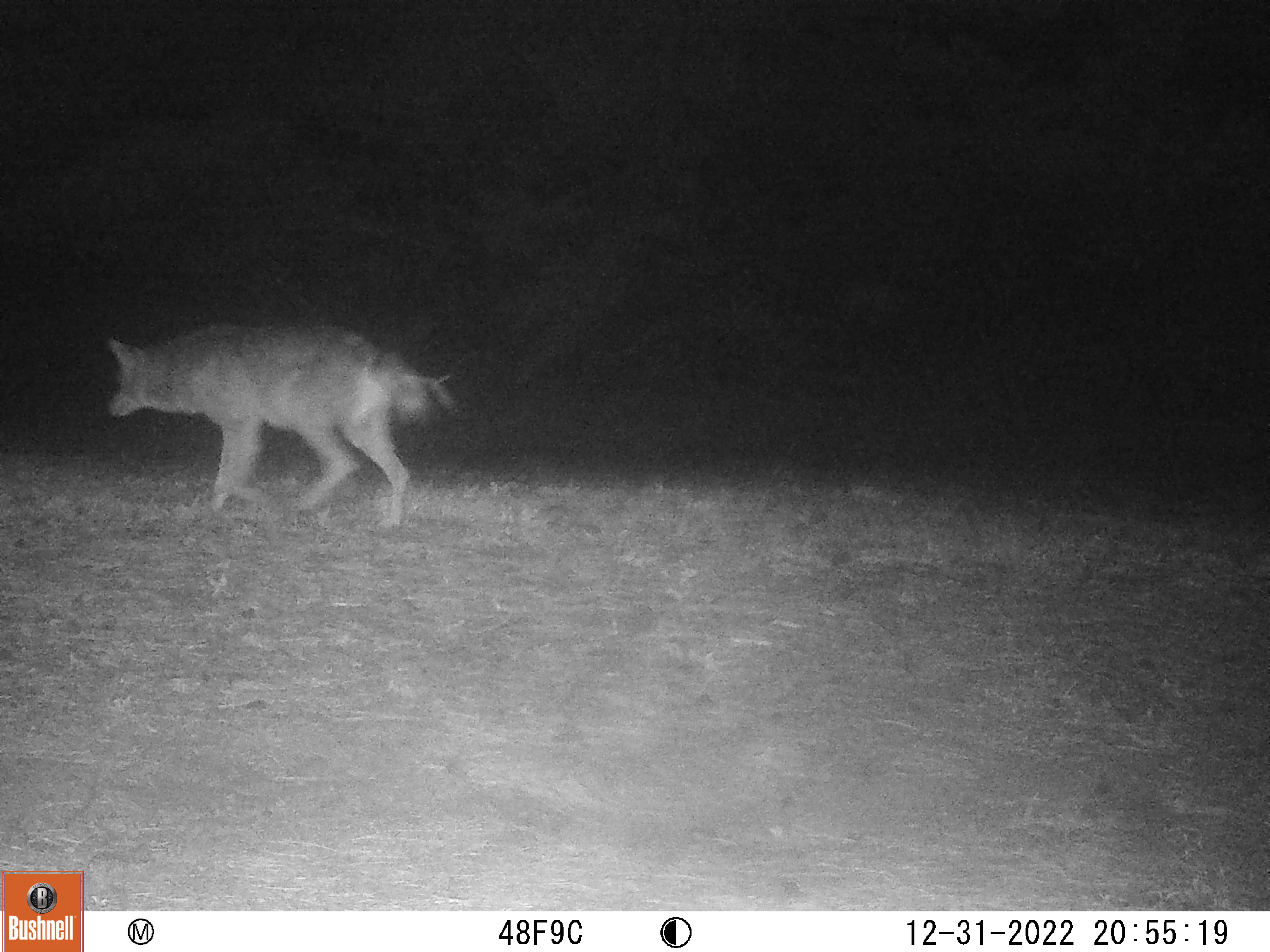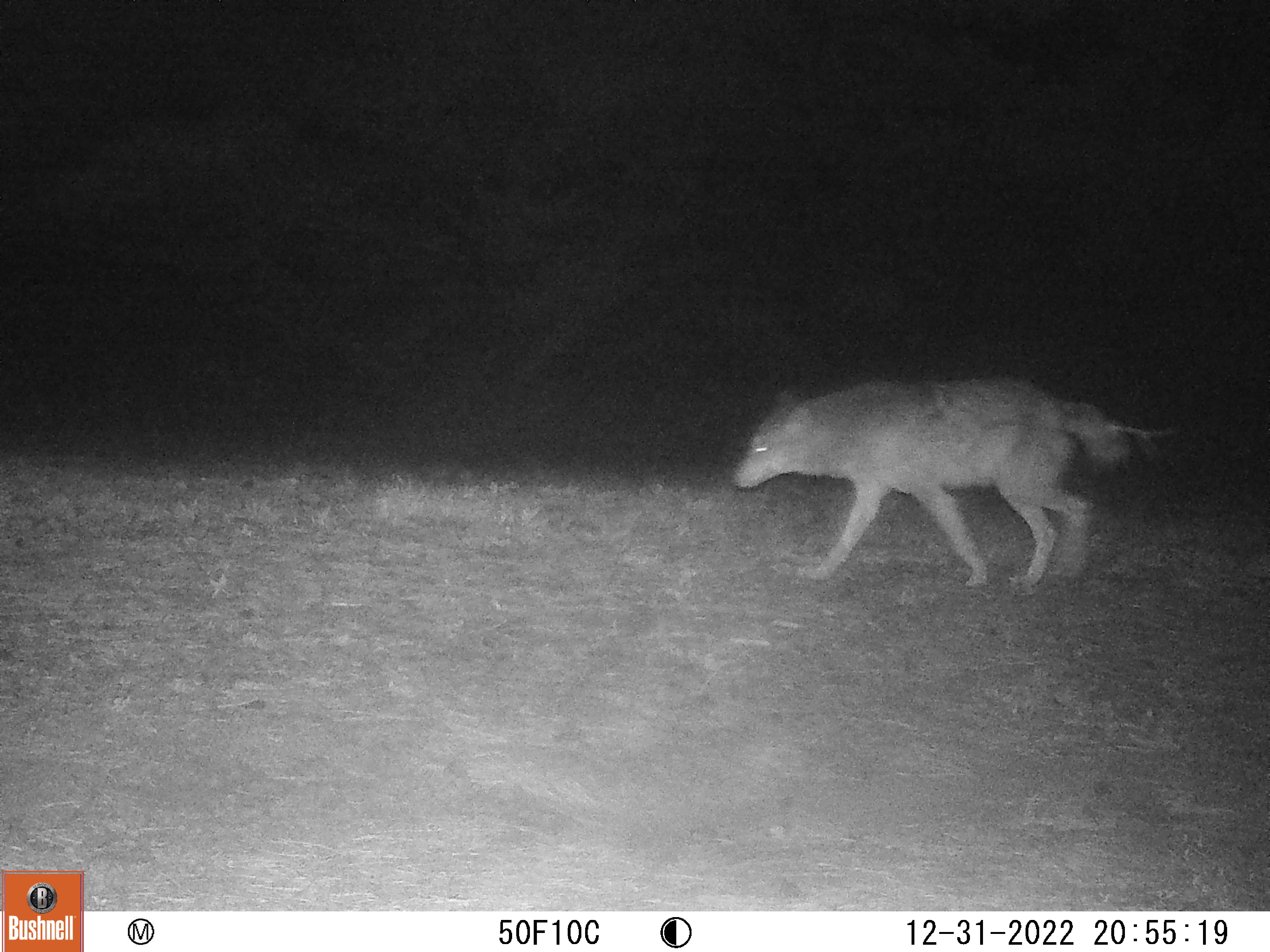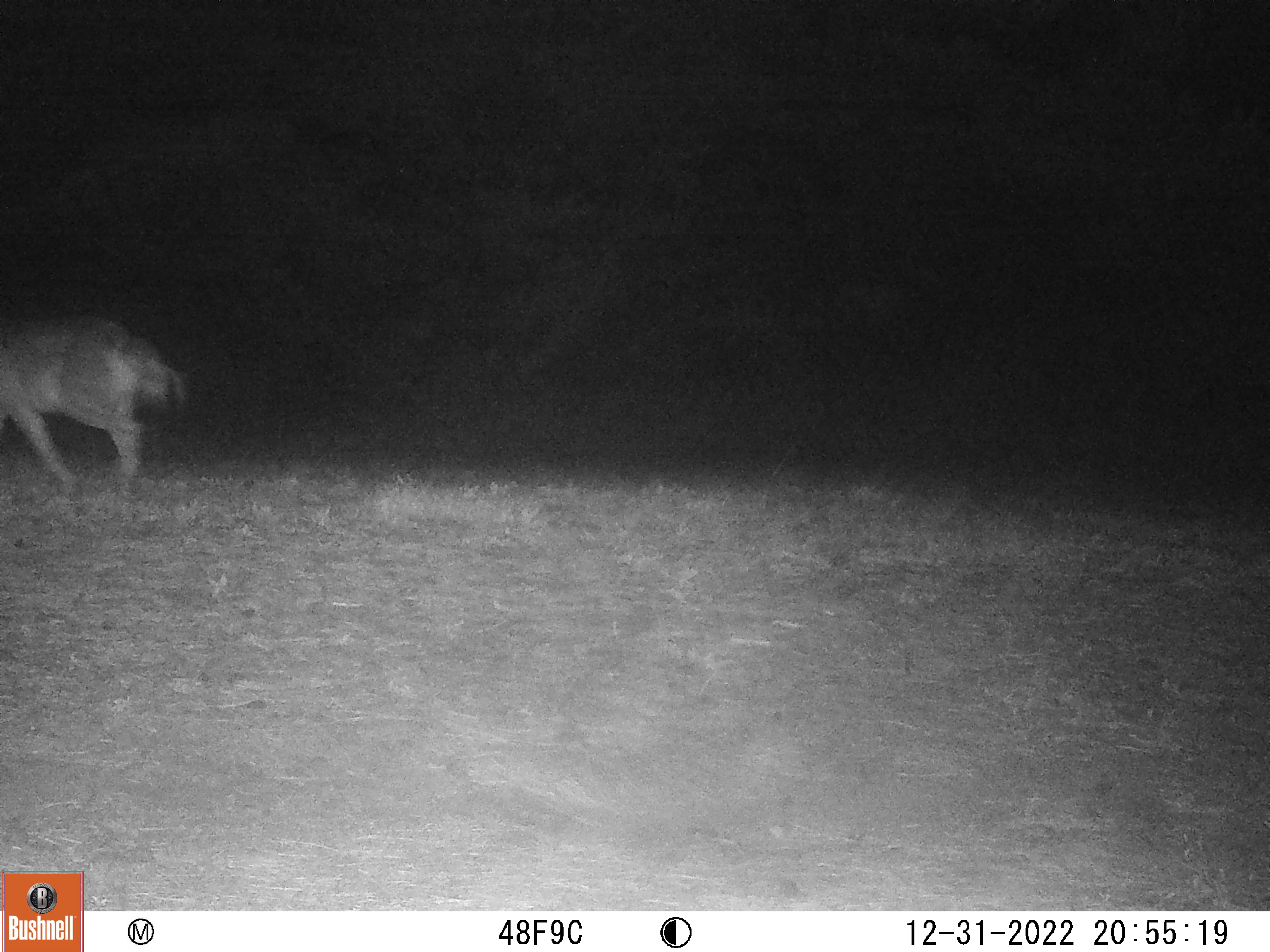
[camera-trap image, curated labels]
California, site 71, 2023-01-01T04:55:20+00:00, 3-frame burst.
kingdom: Animalia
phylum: Chordata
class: Mammalia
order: Carnivora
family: Canidae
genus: Canis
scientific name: Canis latrans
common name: coyote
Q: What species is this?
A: Coyote (Canis latrans).